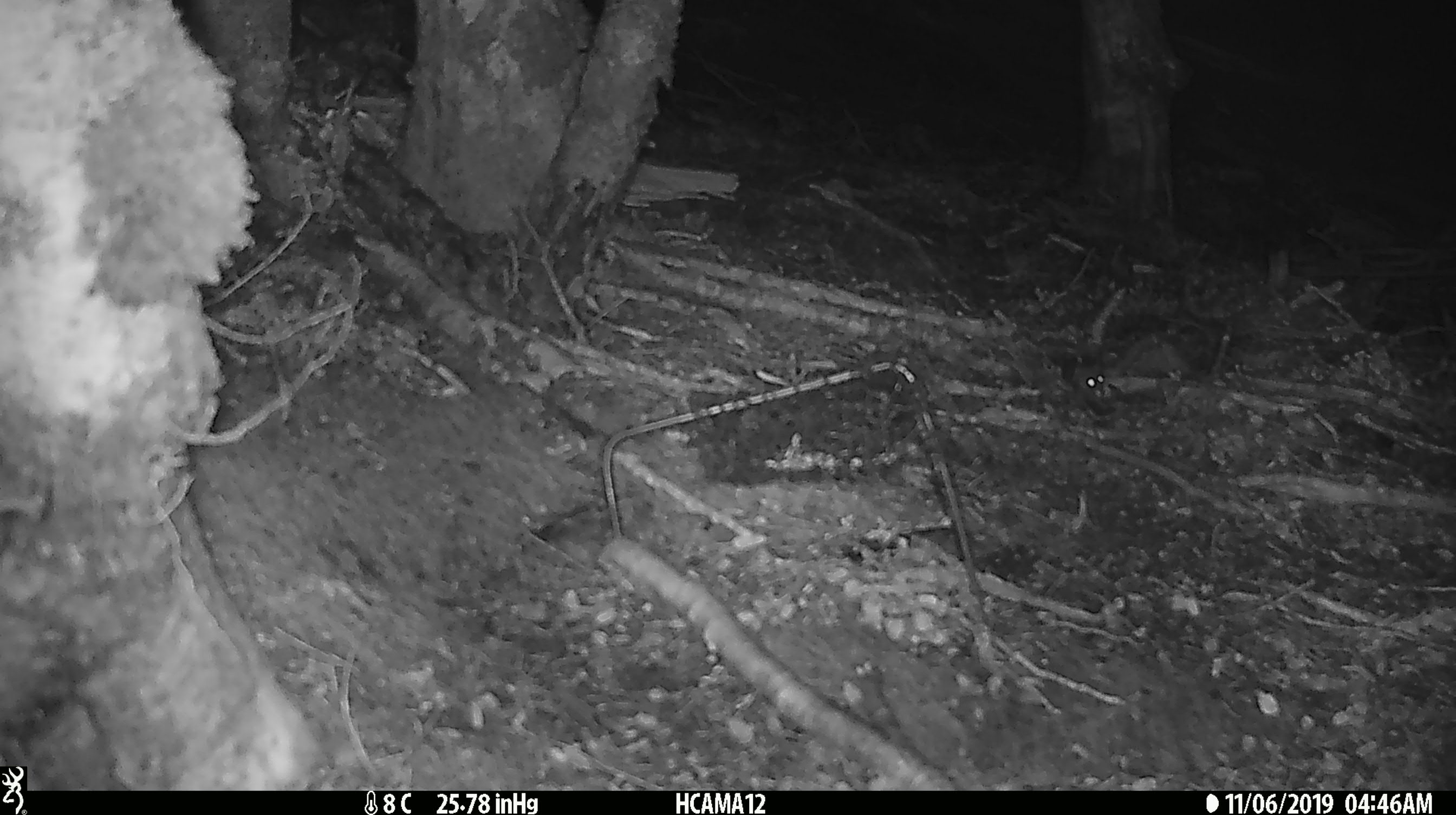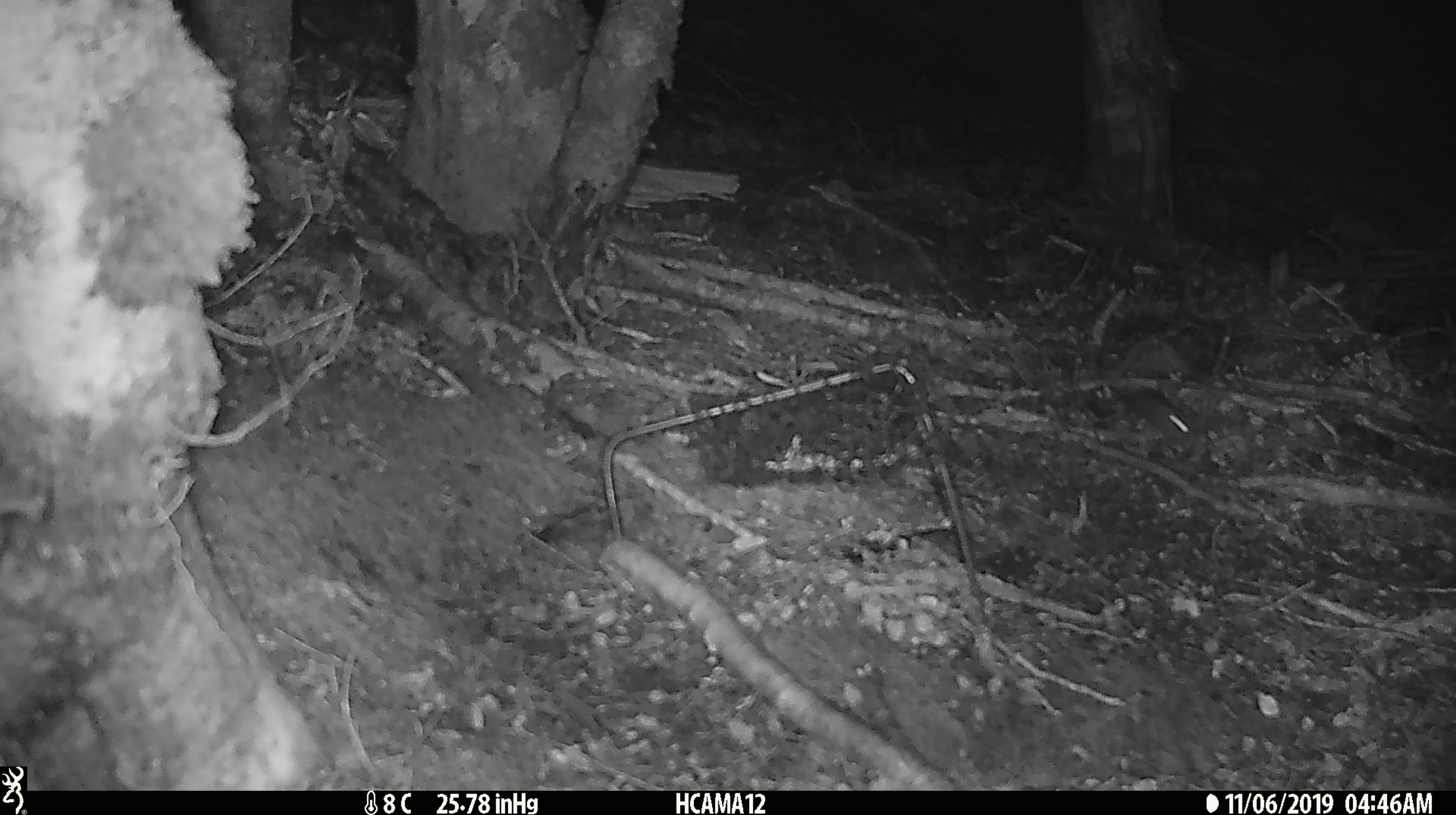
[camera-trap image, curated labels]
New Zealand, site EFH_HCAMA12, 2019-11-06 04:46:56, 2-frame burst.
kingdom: Animalia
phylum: Chordata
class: Mammalia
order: Rodentia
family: Muridae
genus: Mus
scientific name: Mus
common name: mouse